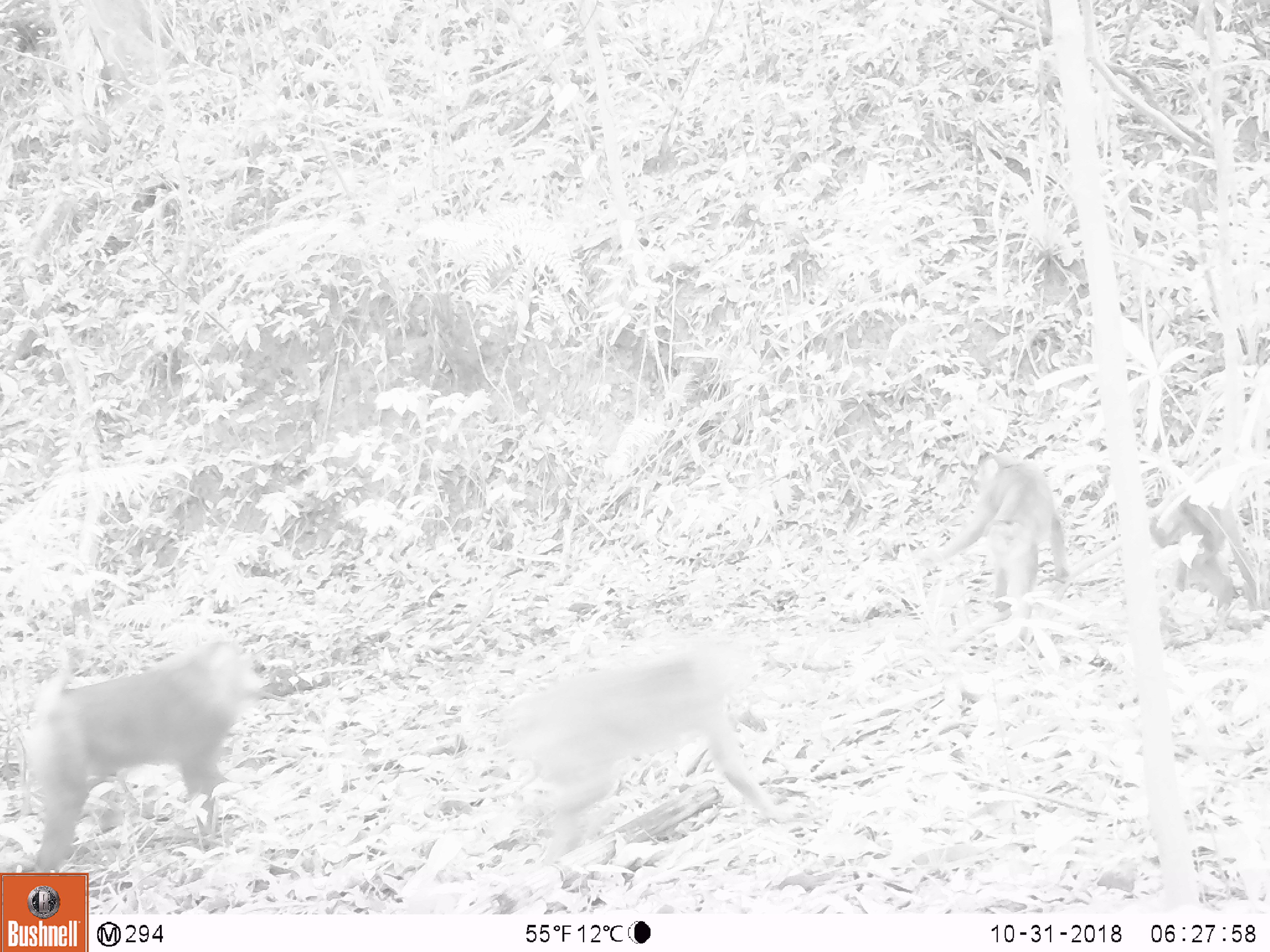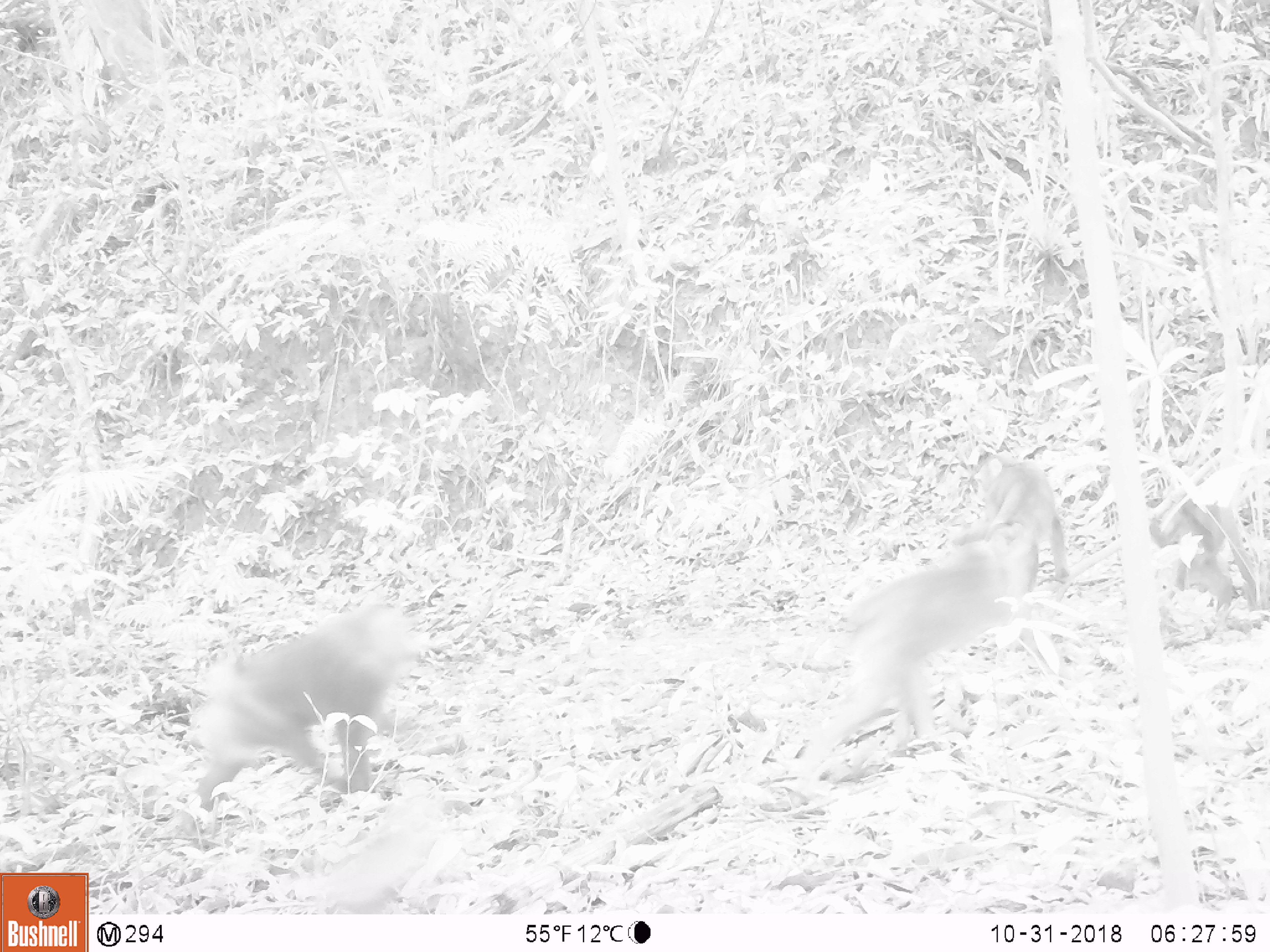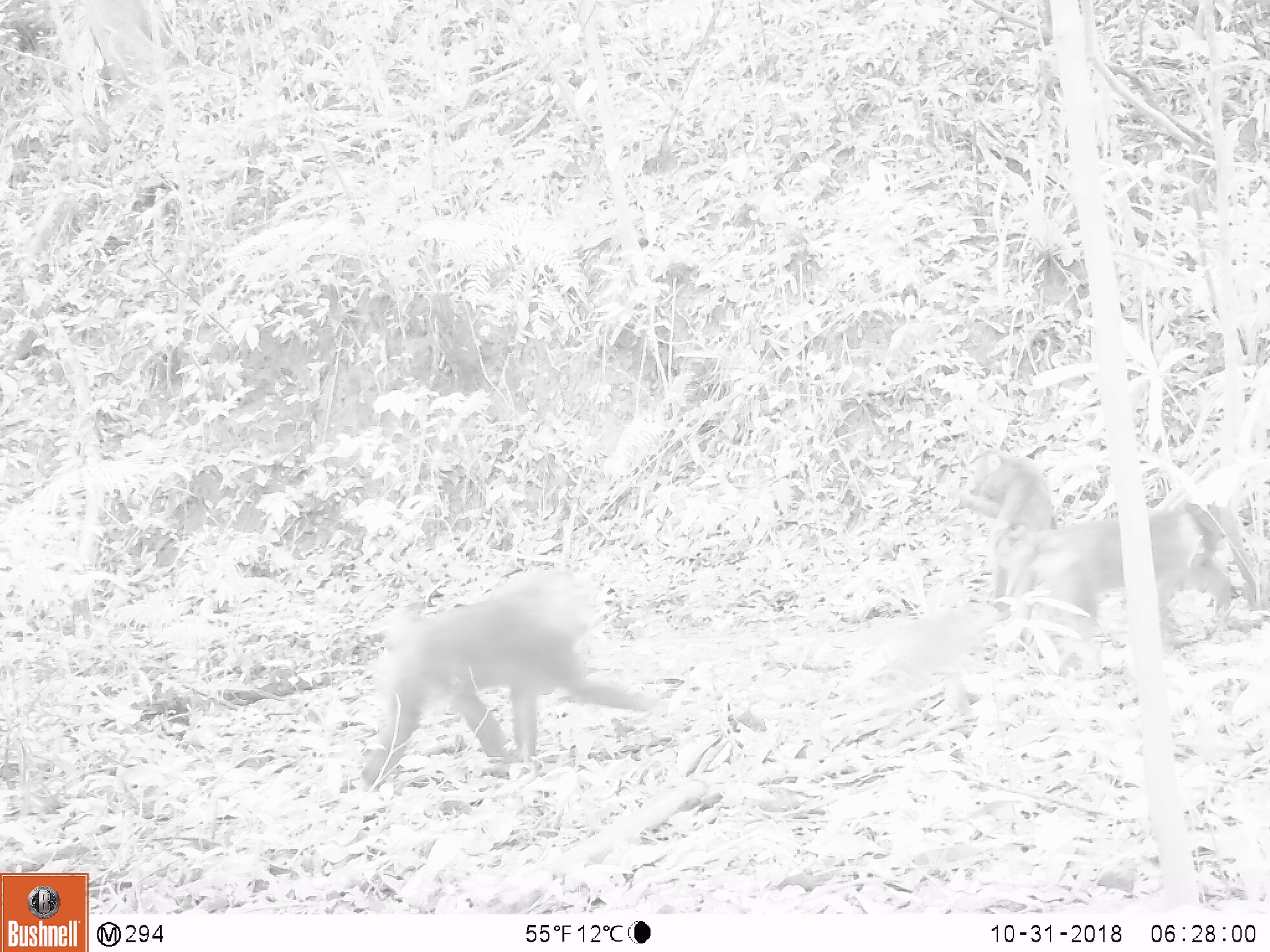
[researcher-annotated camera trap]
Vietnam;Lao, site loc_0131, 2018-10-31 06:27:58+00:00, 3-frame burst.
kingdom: Animalia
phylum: Chordata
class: Mammalia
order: Primates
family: Cercopithecidae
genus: Macaca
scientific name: Macaca nemestrina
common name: pig-tailed macaque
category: pig tailed macaque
Pig tailed macaque (pig-tailed macaque) (Macaca nemestrina). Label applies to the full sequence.